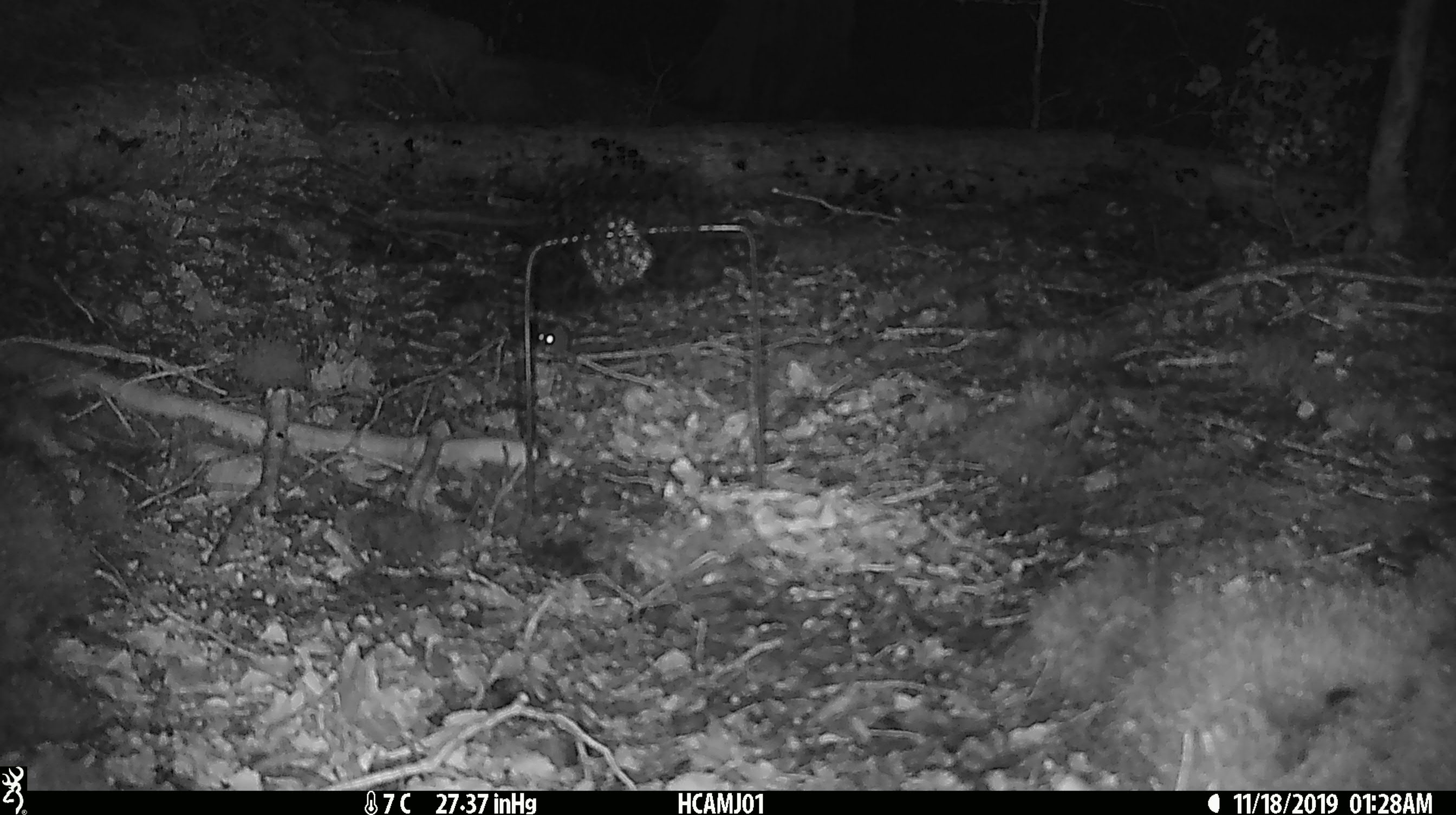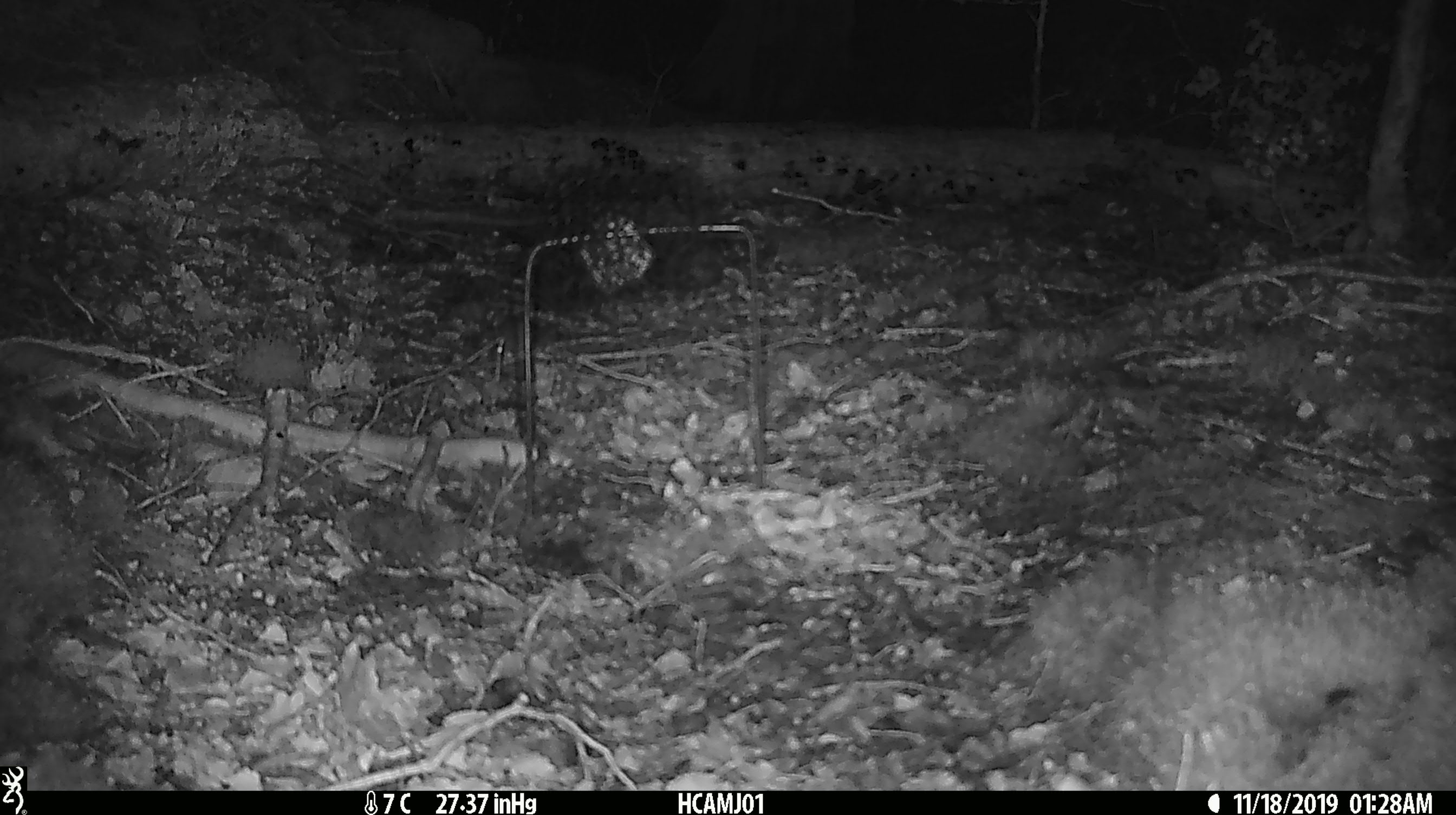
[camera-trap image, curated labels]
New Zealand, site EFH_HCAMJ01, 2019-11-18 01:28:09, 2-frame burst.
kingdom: Animalia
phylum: Chordata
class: Mammalia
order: Rodentia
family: Muridae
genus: Mus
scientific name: Mus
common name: mouse